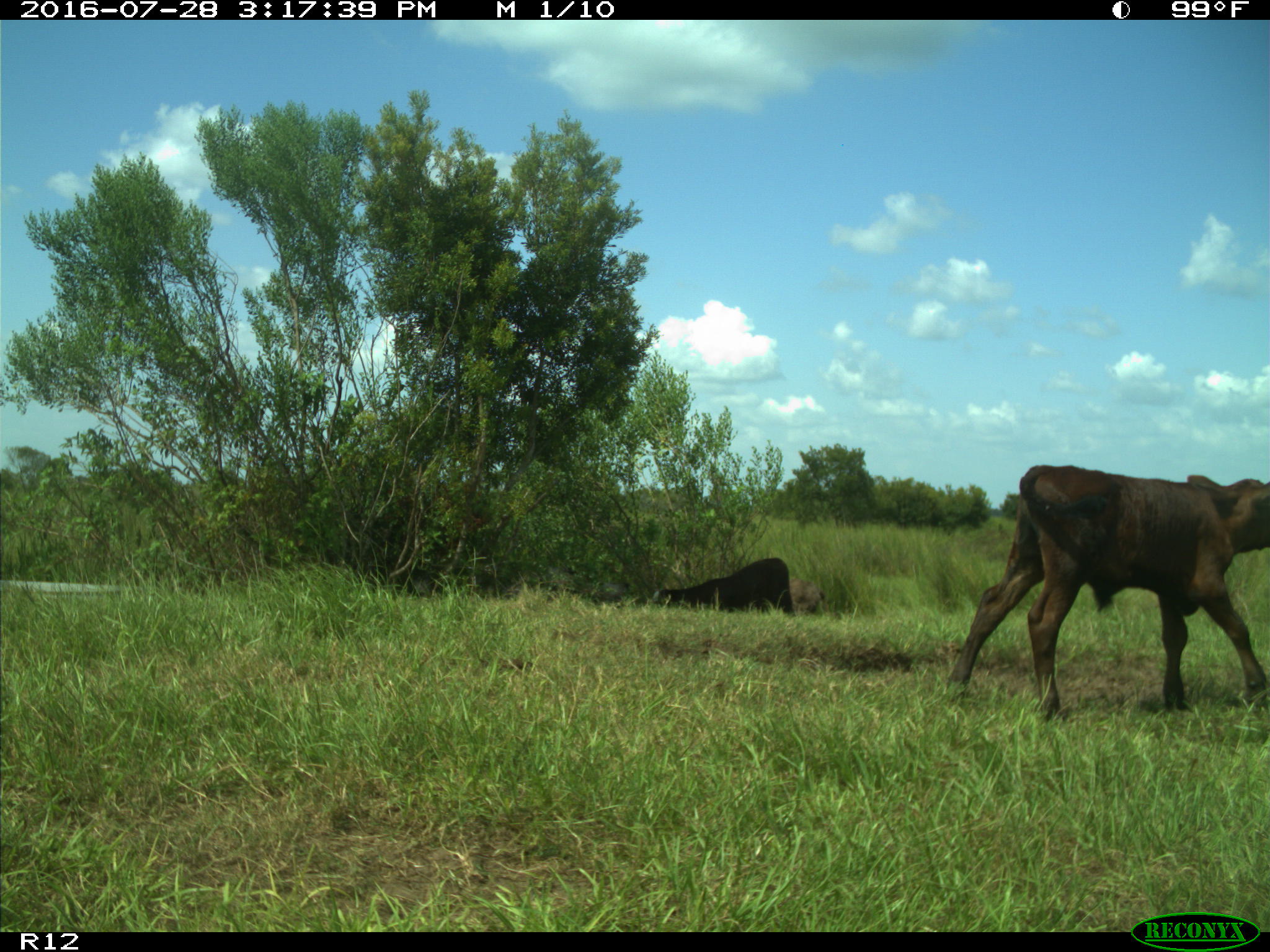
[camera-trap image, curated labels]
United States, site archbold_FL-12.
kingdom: Animalia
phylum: Chordata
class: Mammalia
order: Artiodactyla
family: Bovidae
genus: Bos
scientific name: Bos taurus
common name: domestic cow